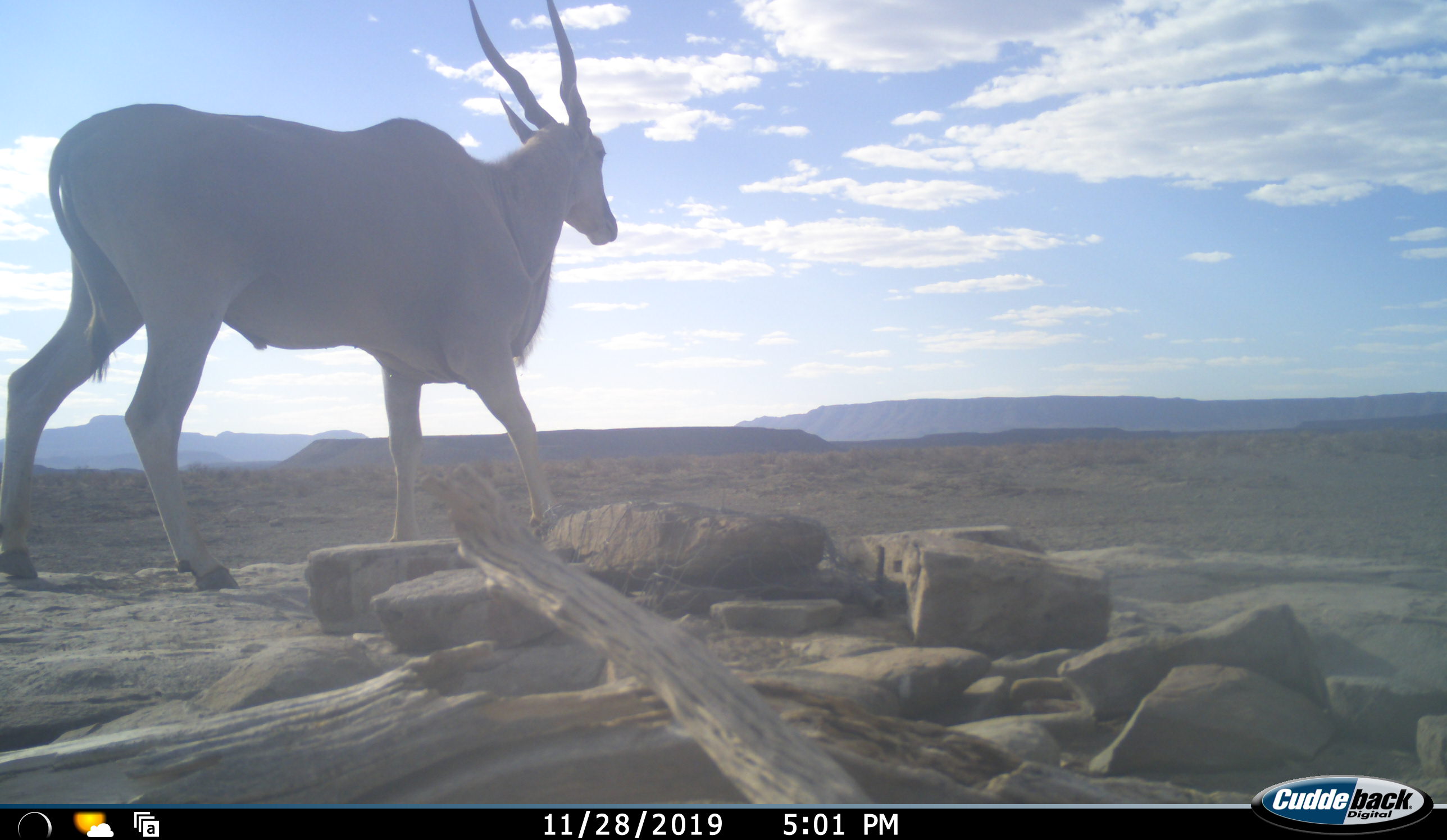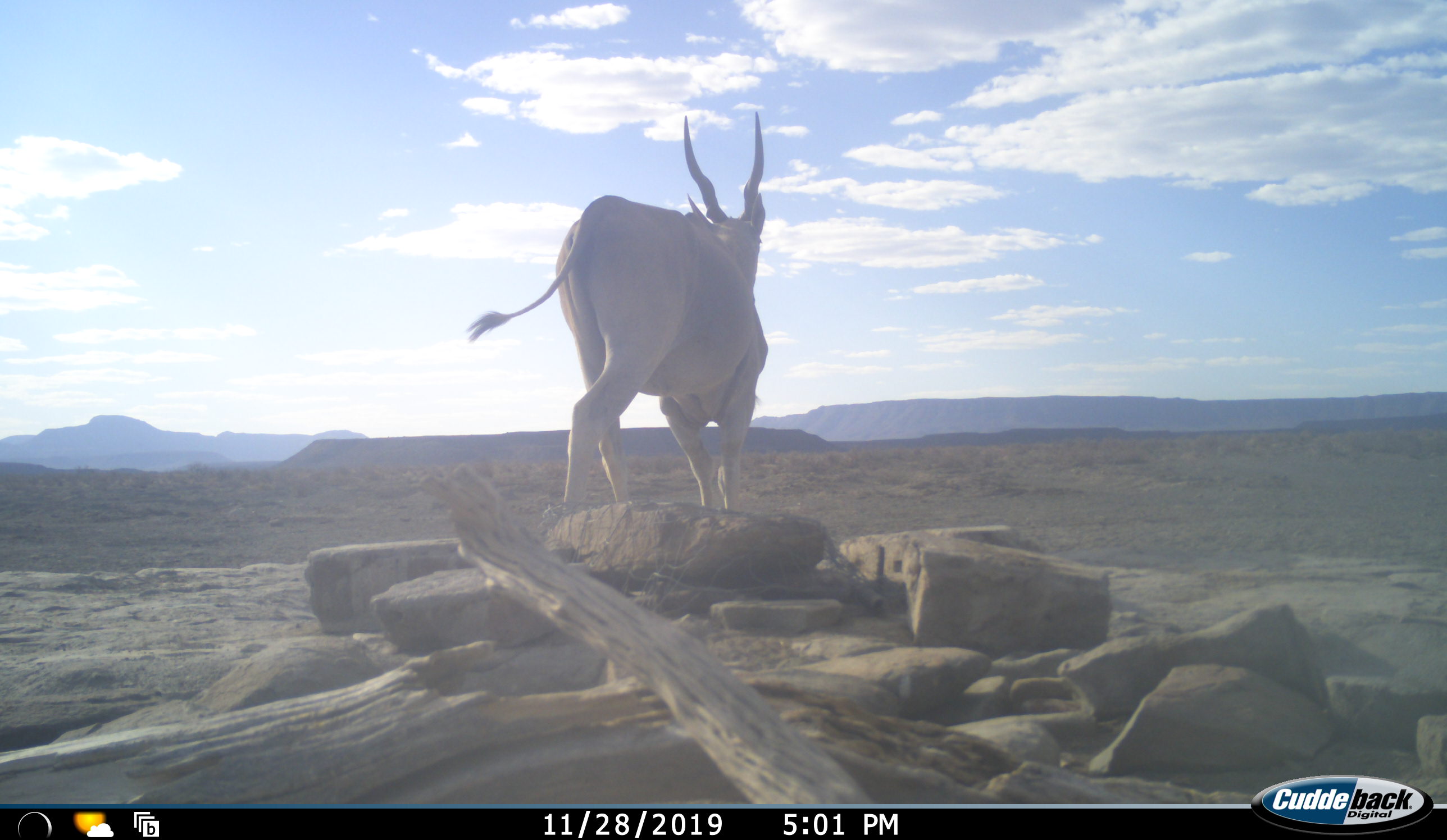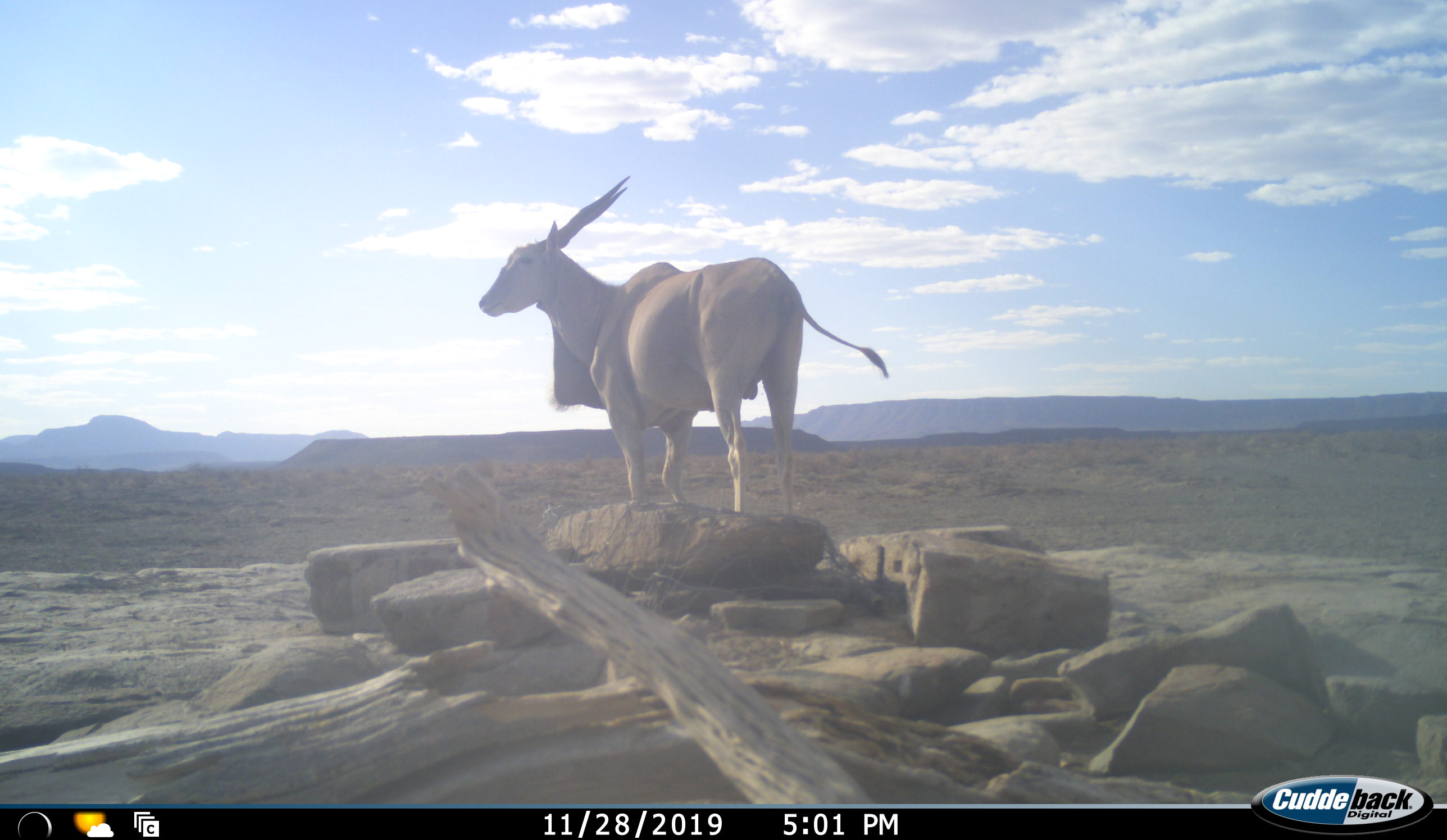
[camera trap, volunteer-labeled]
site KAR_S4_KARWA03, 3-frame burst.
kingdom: Animalia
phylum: Chordata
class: Mammalia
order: Artiodactyla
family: Bovidae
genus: Tragelaphus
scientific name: Tragelaphus oryx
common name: eland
Eland (Tragelaphus oryx), count 1. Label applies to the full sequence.